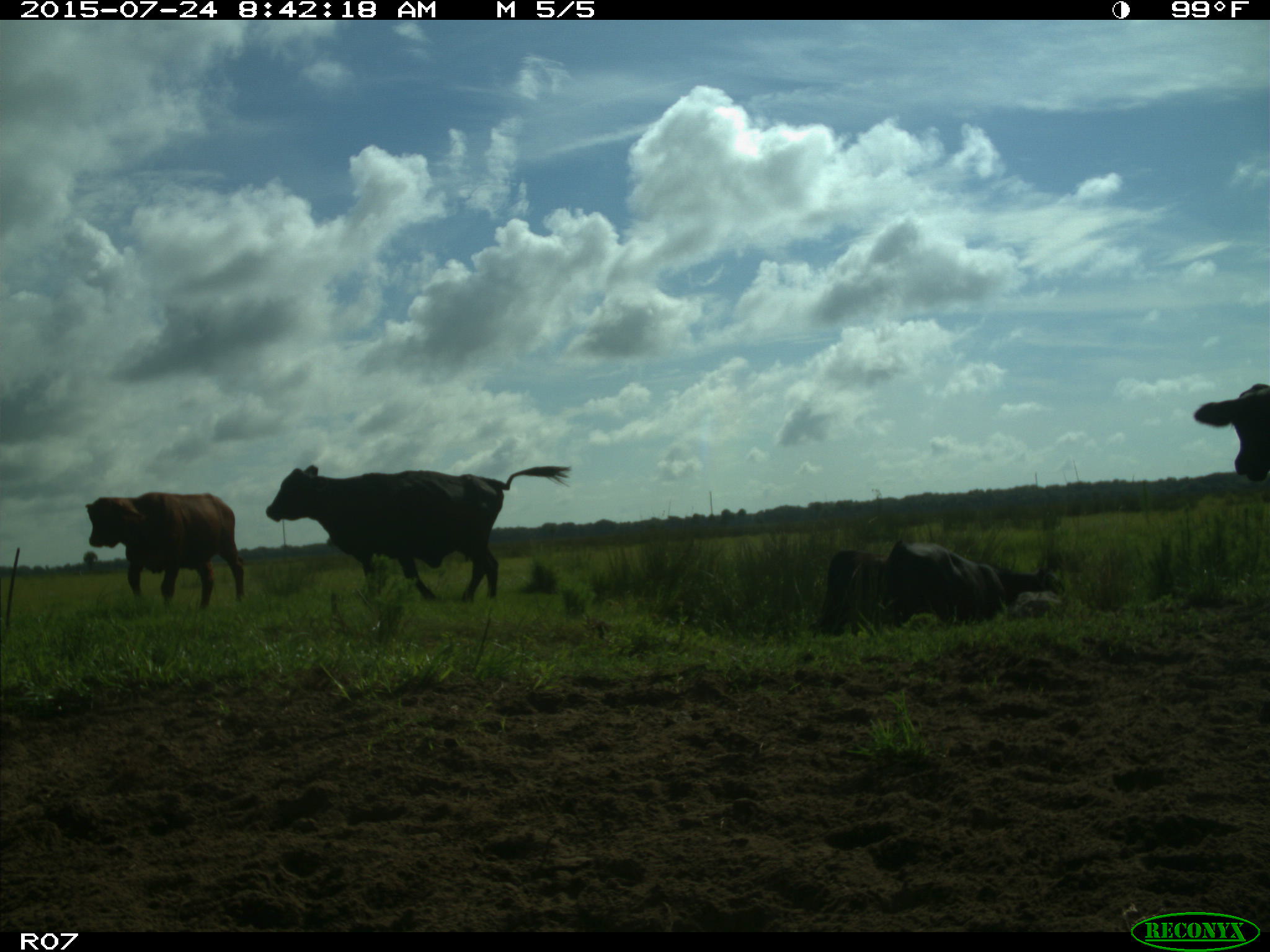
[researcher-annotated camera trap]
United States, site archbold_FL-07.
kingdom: Animalia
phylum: Chordata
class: Mammalia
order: Artiodactyla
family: Bovidae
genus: Bos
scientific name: Bos taurus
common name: domestic cow